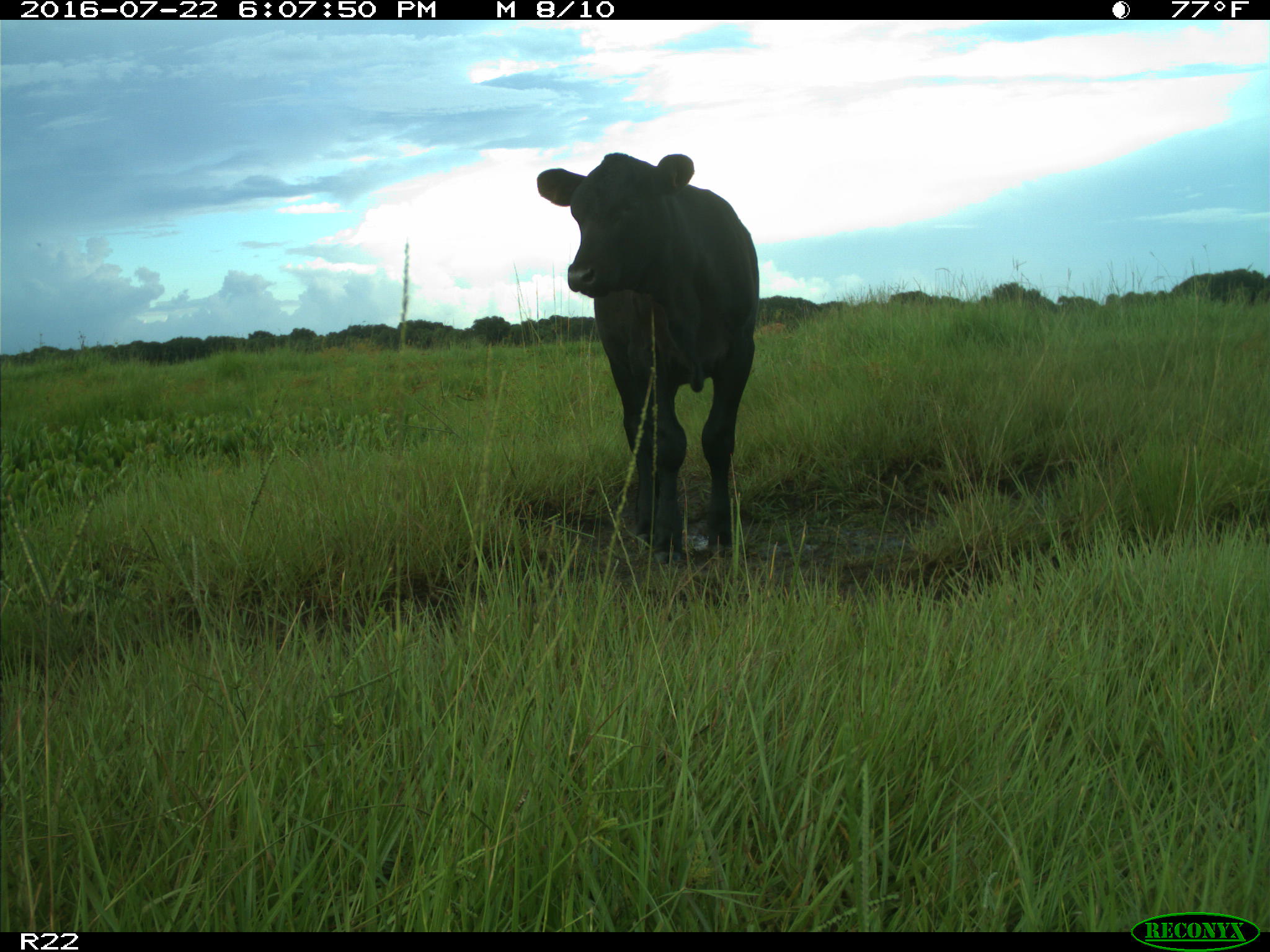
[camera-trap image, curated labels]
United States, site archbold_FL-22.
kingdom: Animalia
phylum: Chordata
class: Mammalia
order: Artiodactyla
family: Bovidae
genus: Bos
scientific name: Bos taurus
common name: domestic cow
Bos taurus (domestic cow).